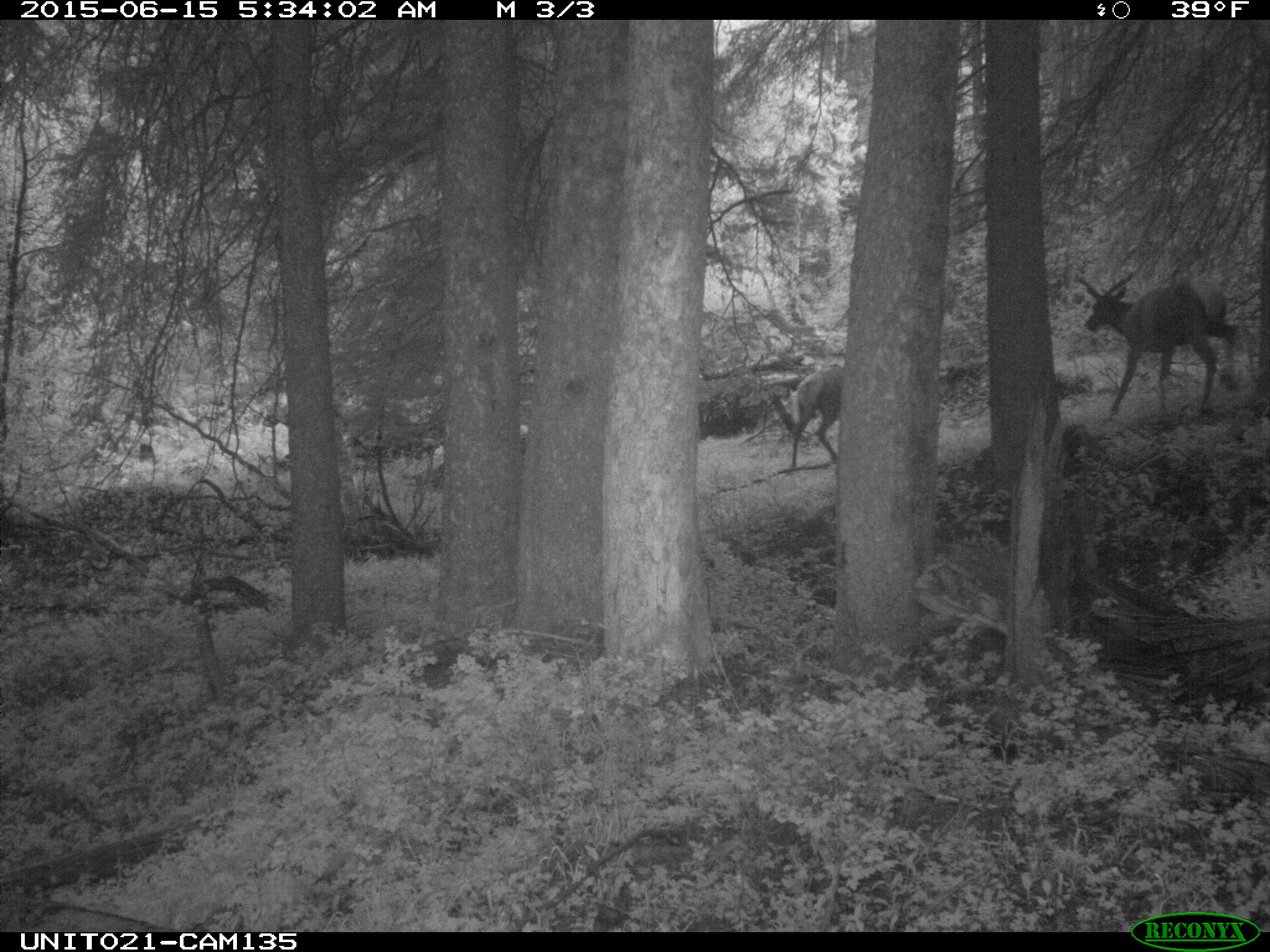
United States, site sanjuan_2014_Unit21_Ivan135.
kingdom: Animalia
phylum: Chordata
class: Mammalia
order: Artiodactyla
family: Cervidae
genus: Cervus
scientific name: Cervus elaphus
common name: red deer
Cervus elaphus (red deer).